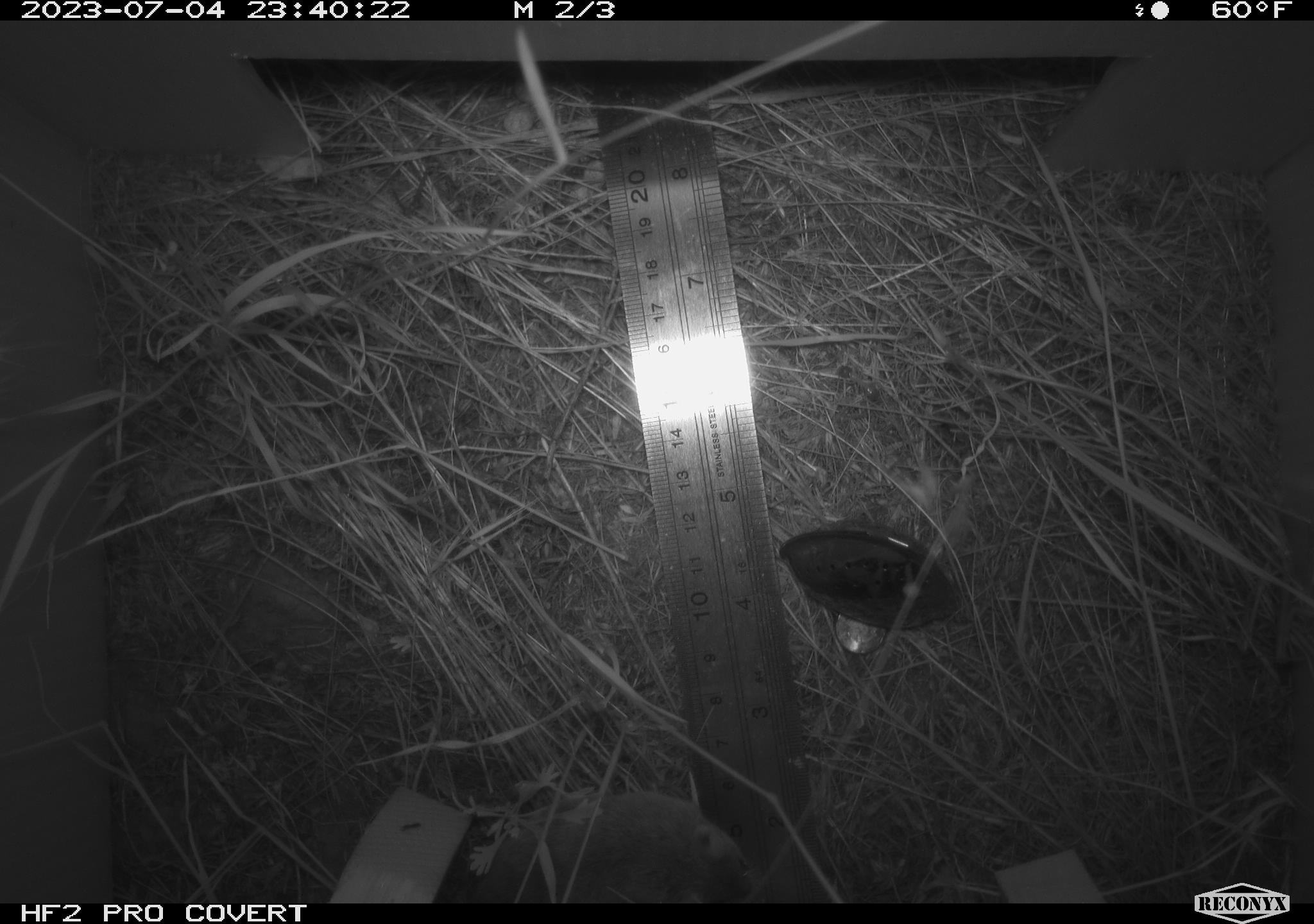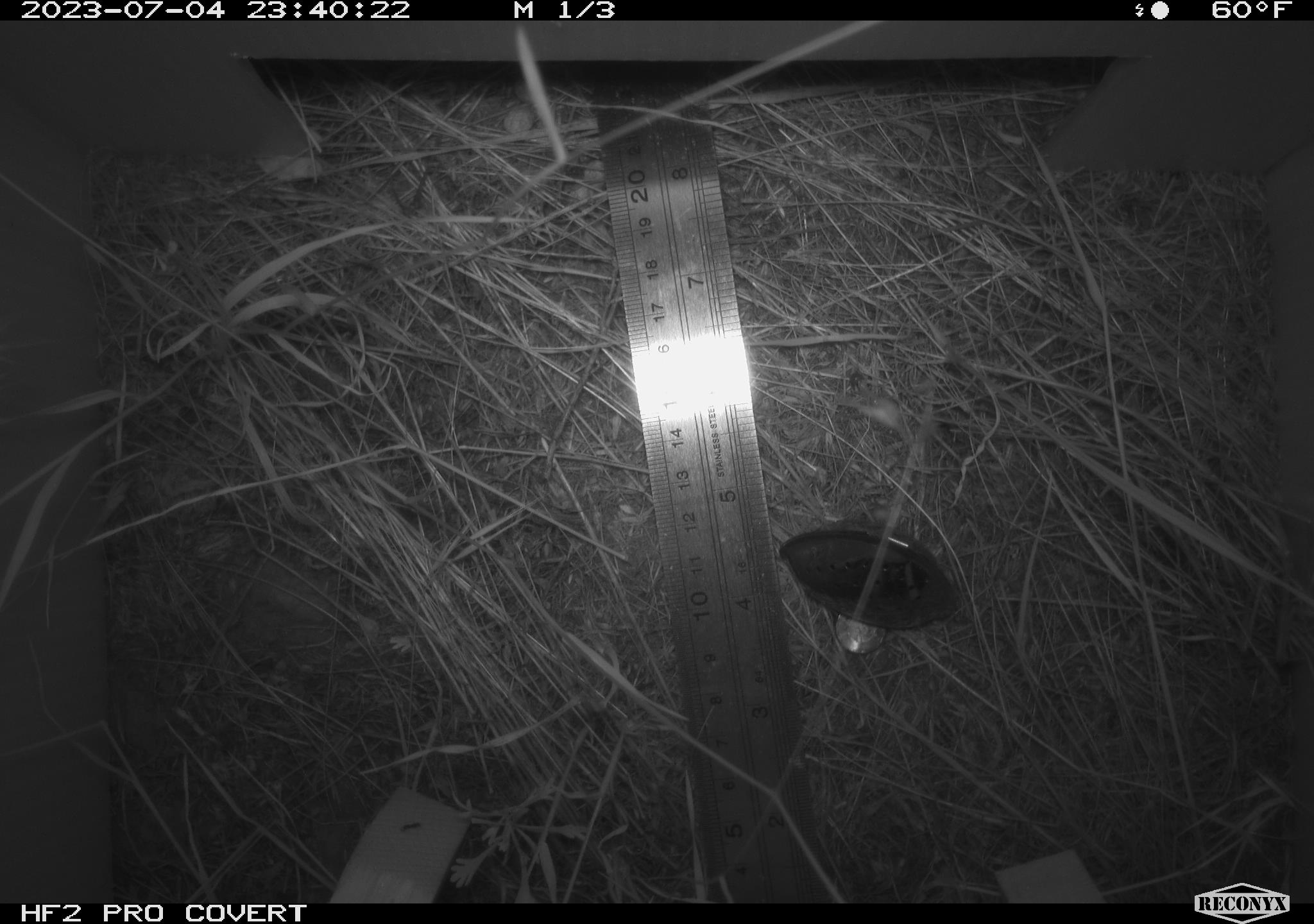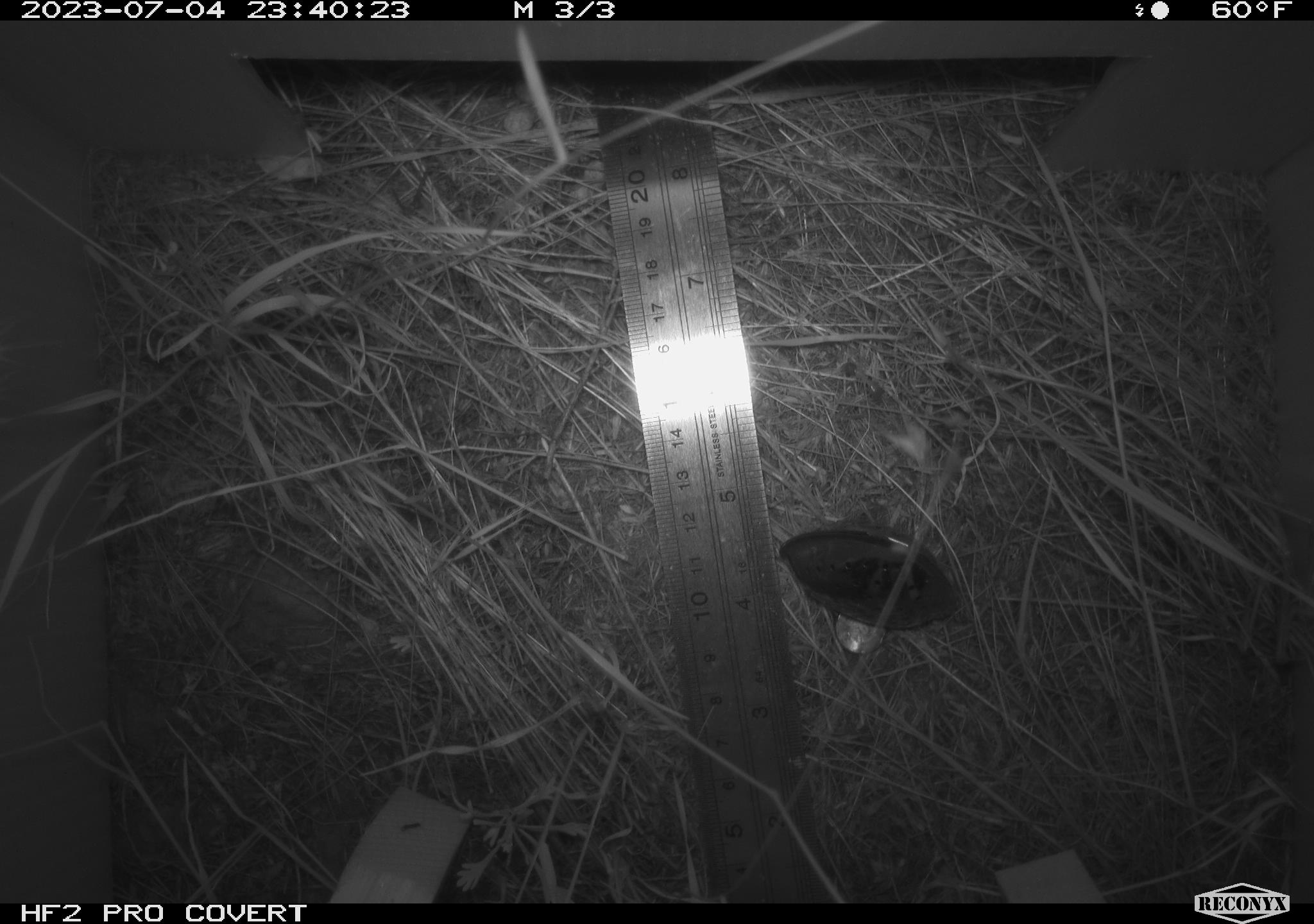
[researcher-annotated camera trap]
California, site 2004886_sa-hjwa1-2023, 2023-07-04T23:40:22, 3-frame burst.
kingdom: Animalia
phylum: Chordata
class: Mammalia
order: Rodentia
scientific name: Rodentia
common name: mouse species